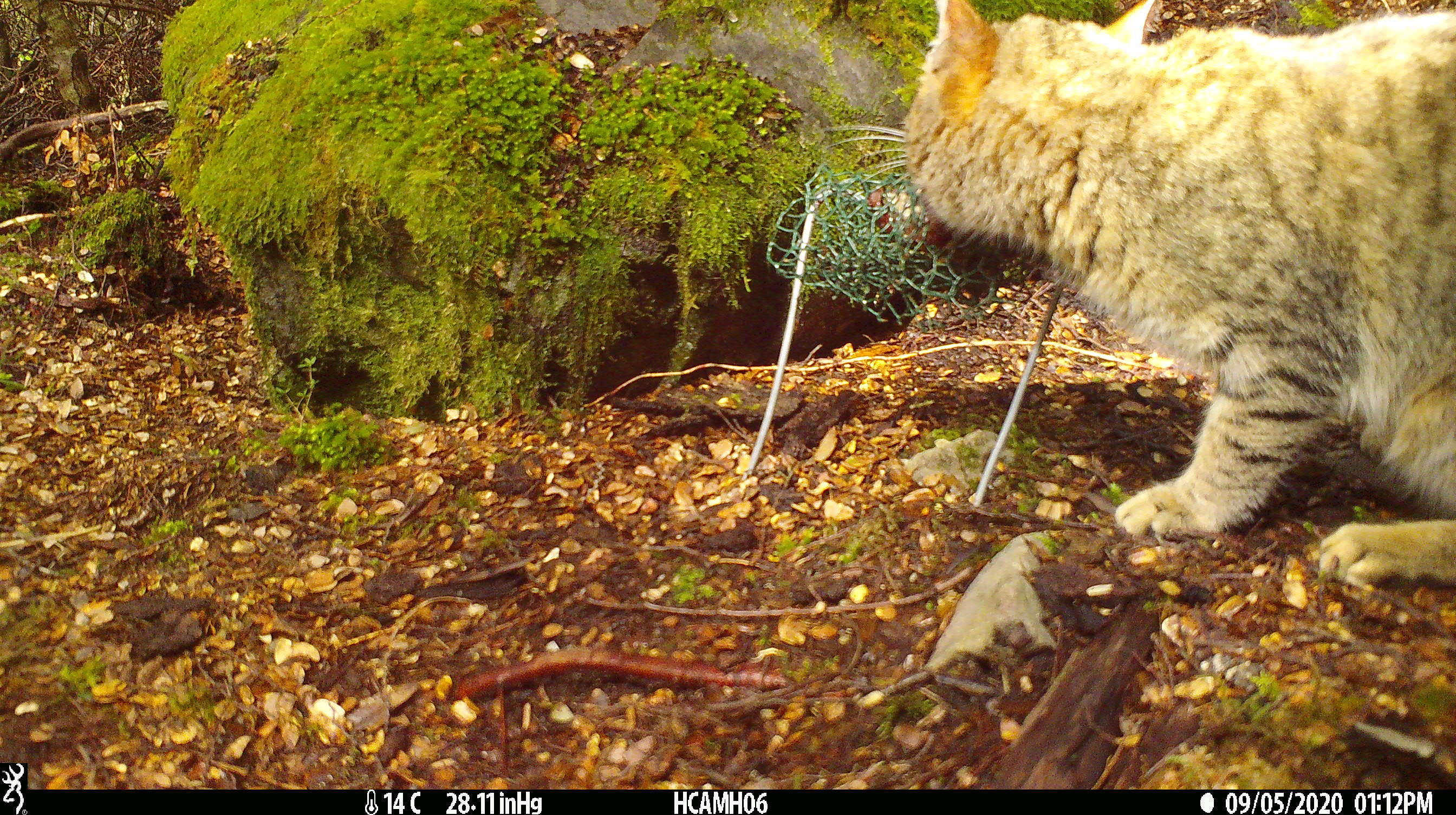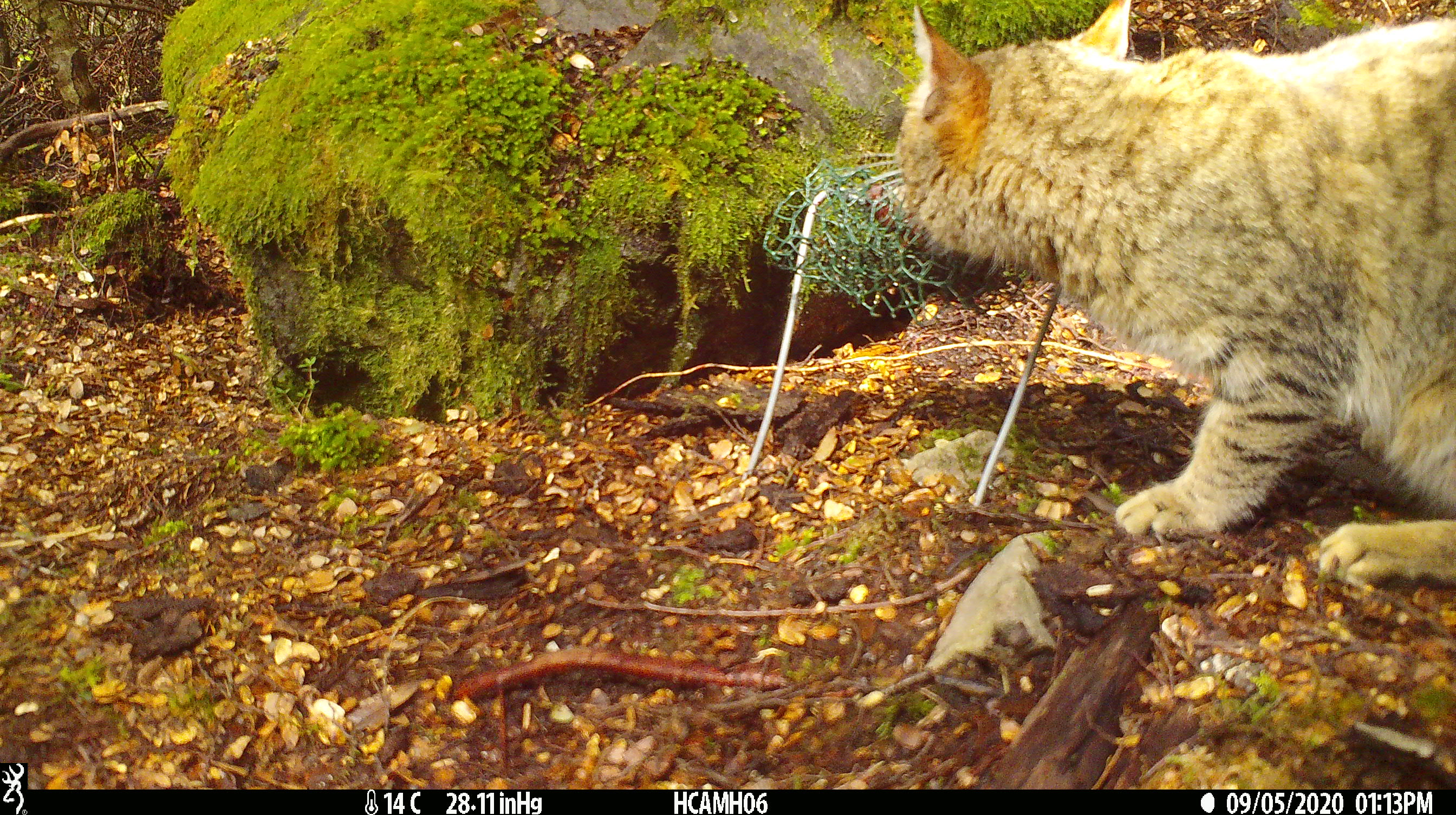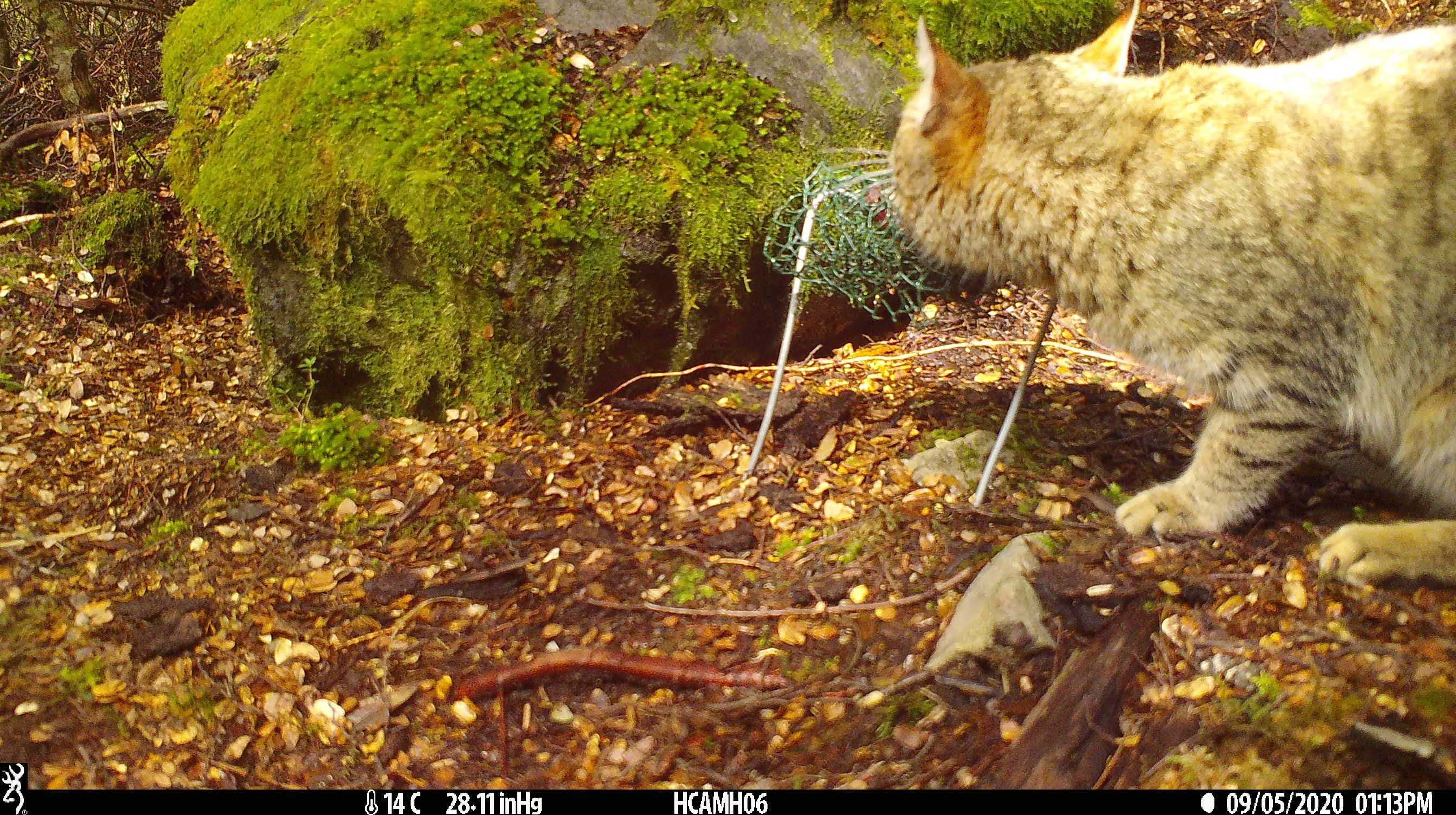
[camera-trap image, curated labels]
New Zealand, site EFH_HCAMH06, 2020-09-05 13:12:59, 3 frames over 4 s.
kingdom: Animalia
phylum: Chordata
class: Mammalia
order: Carnivora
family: Felidae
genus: Felis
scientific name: Felis catus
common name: domestic cat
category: cat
Cat (domestic cat) (Felis catus).